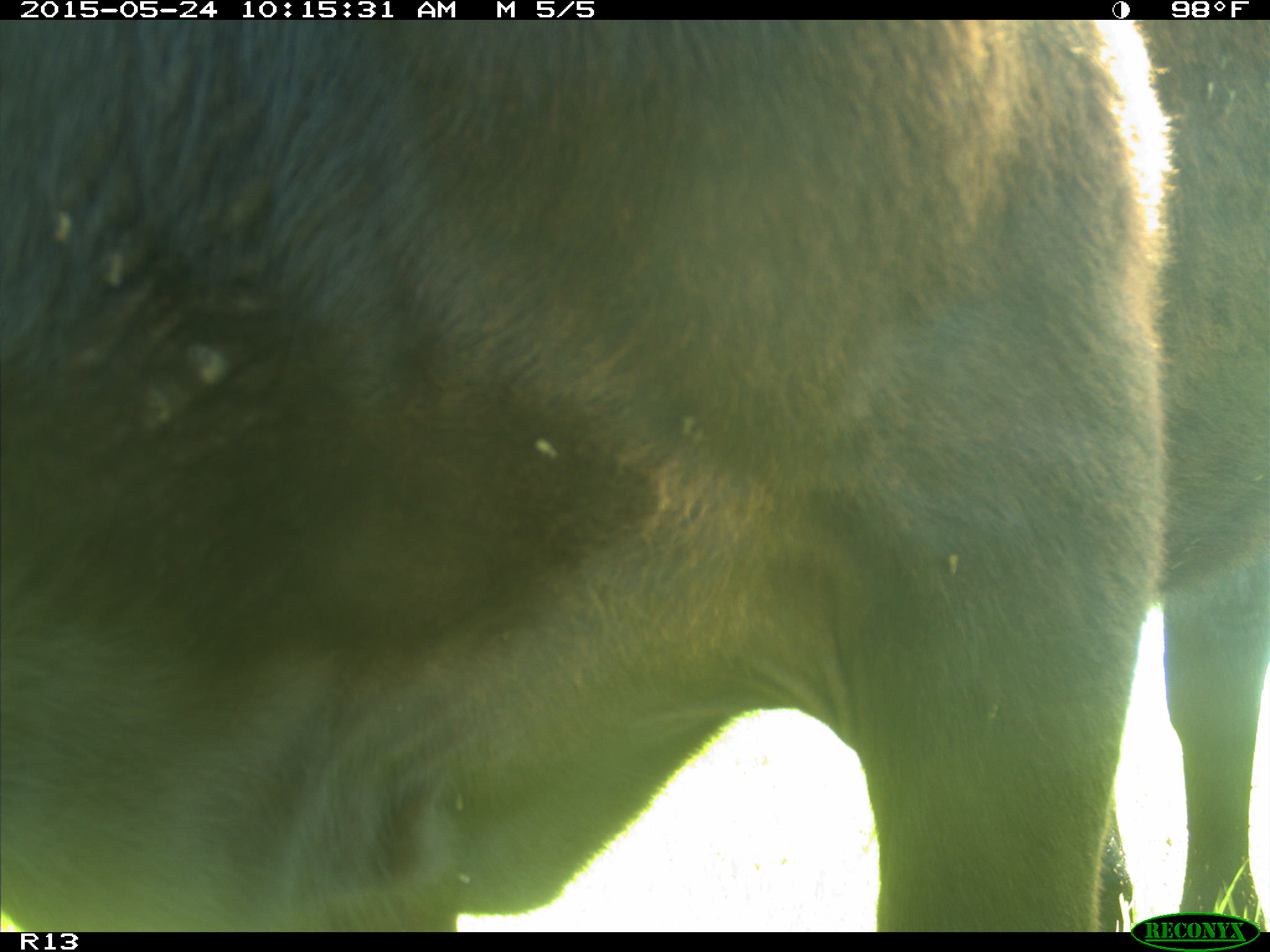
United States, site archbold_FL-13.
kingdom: Animalia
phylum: Chordata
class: Mammalia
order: Artiodactyla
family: Bovidae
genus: Bos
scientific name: Bos taurus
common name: domestic cow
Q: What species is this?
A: Bos taurus (domestic cow).